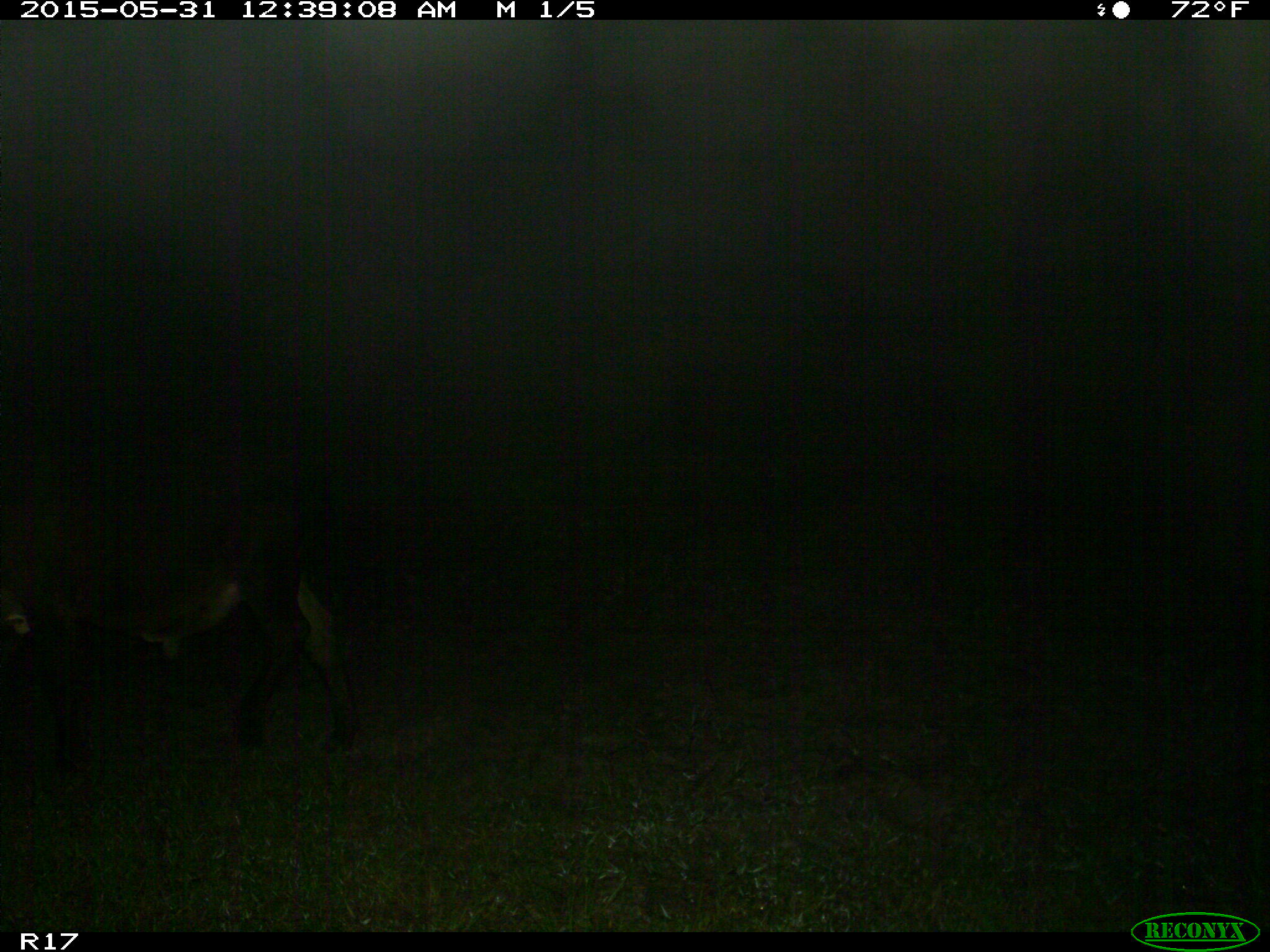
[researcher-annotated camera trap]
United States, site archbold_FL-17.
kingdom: Animalia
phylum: Chordata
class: Mammalia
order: Artiodactyla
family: Bovidae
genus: Bos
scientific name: Bos taurus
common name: domestic cow